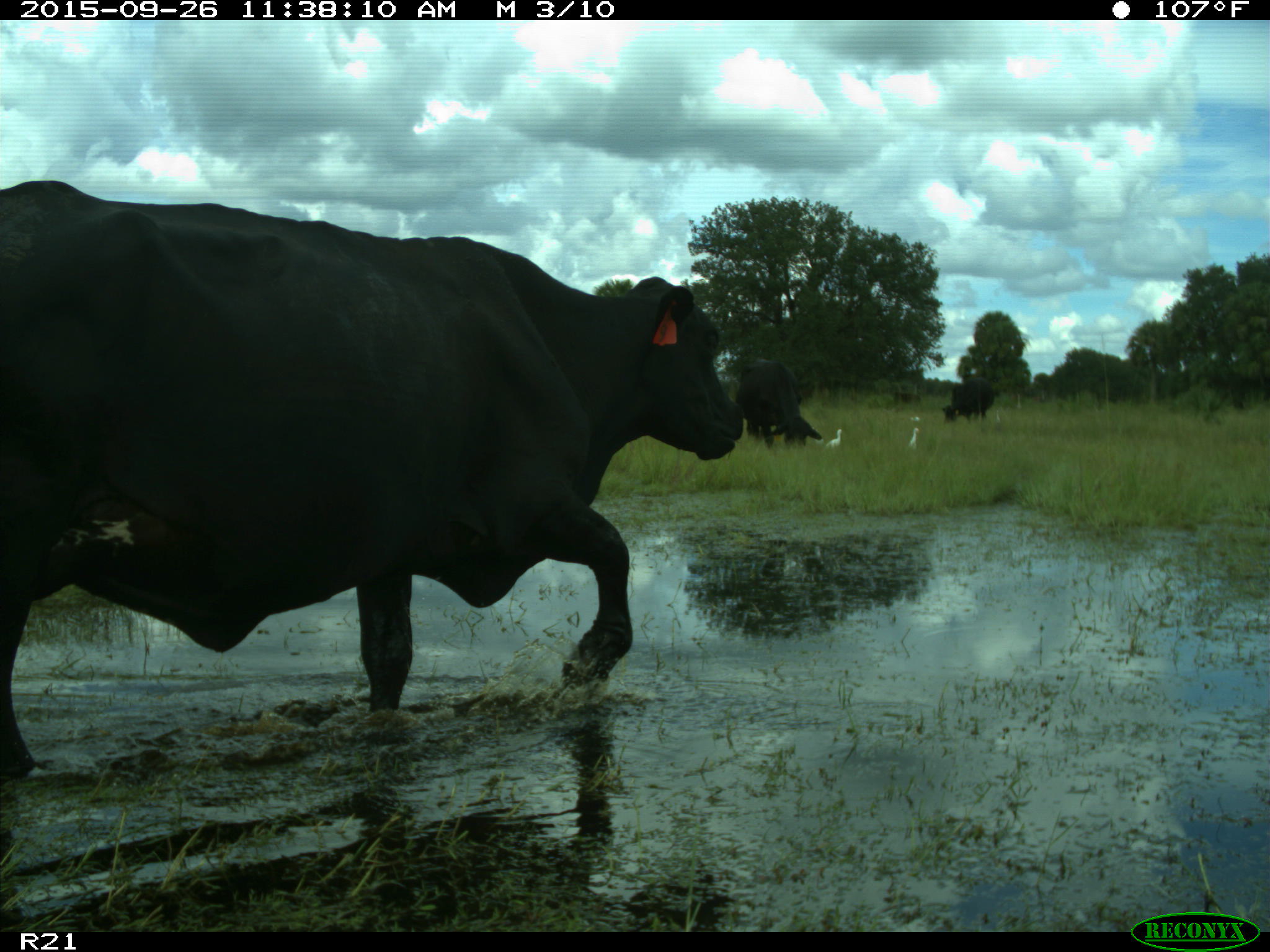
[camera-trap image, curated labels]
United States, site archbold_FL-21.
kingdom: Animalia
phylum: Chordata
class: Mammalia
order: Artiodactyla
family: Bovidae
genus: Bos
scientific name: Bos taurus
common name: domestic cow